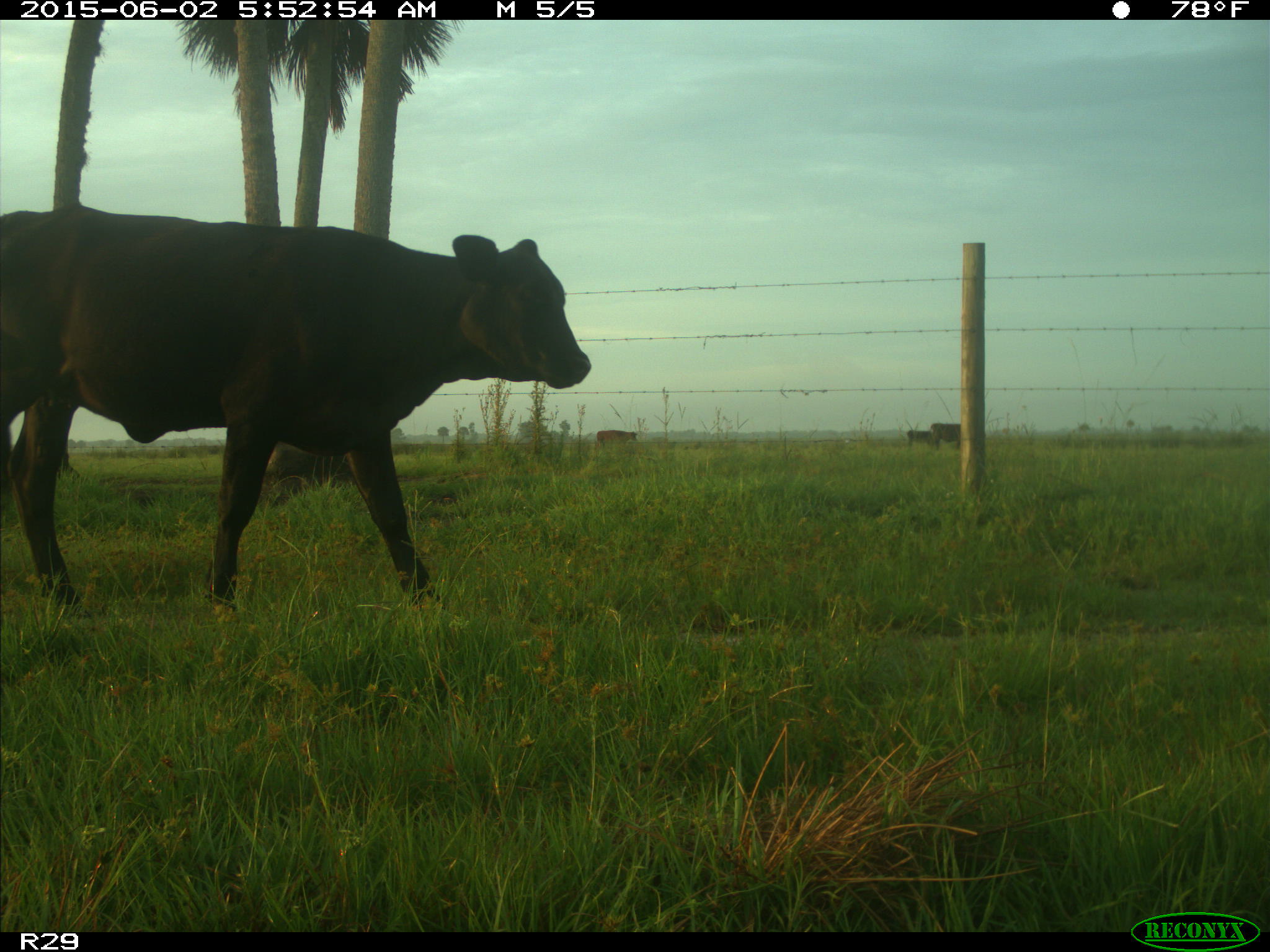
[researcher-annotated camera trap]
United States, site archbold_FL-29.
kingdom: Animalia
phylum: Chordata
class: Mammalia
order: Artiodactyla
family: Bovidae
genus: Bos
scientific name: Bos taurus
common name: domestic cow